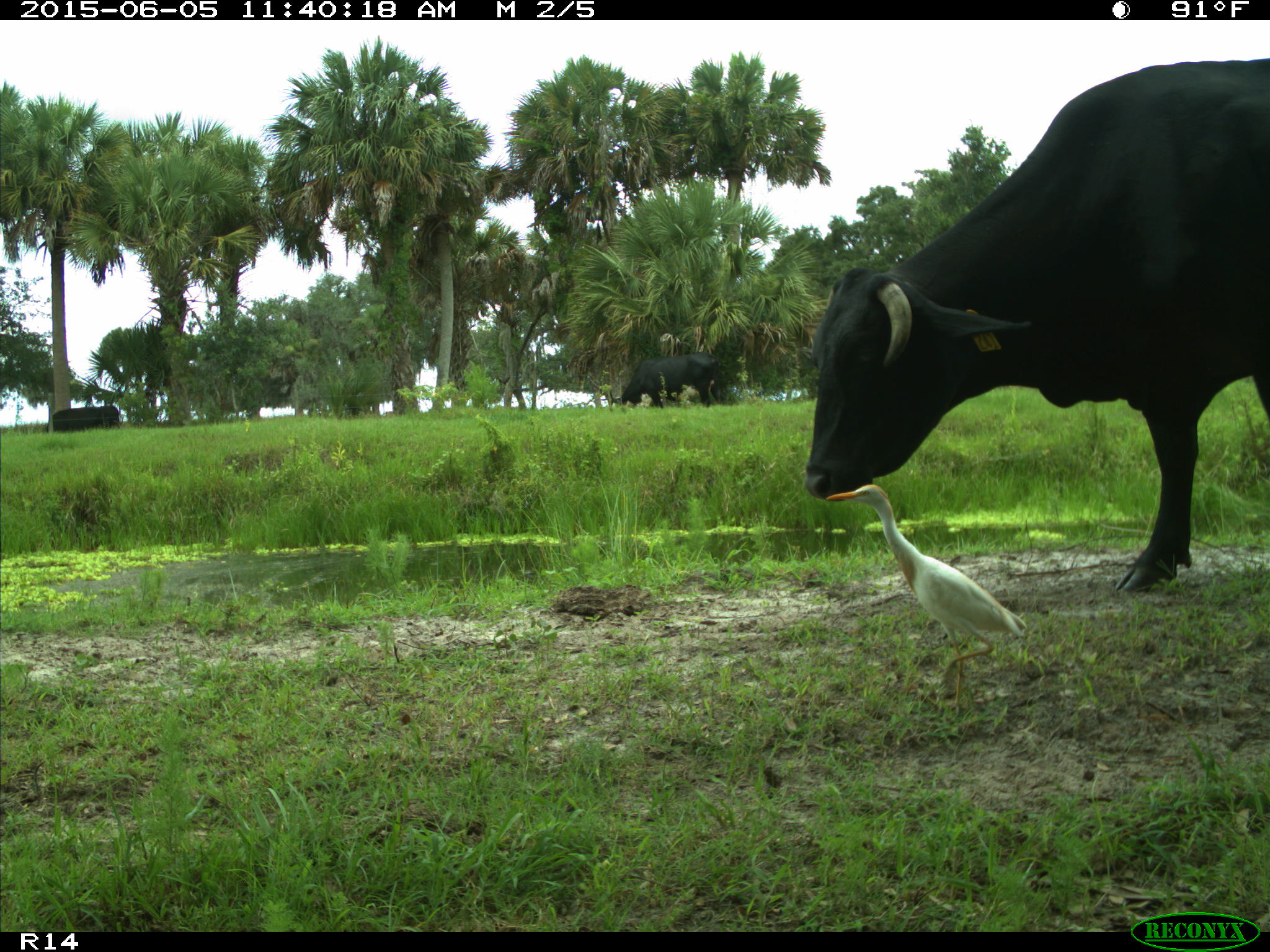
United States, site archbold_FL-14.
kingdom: Animalia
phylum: Chordata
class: Mammalia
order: Artiodactyla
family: Bovidae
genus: Bos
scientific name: Bos taurus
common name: domestic cow